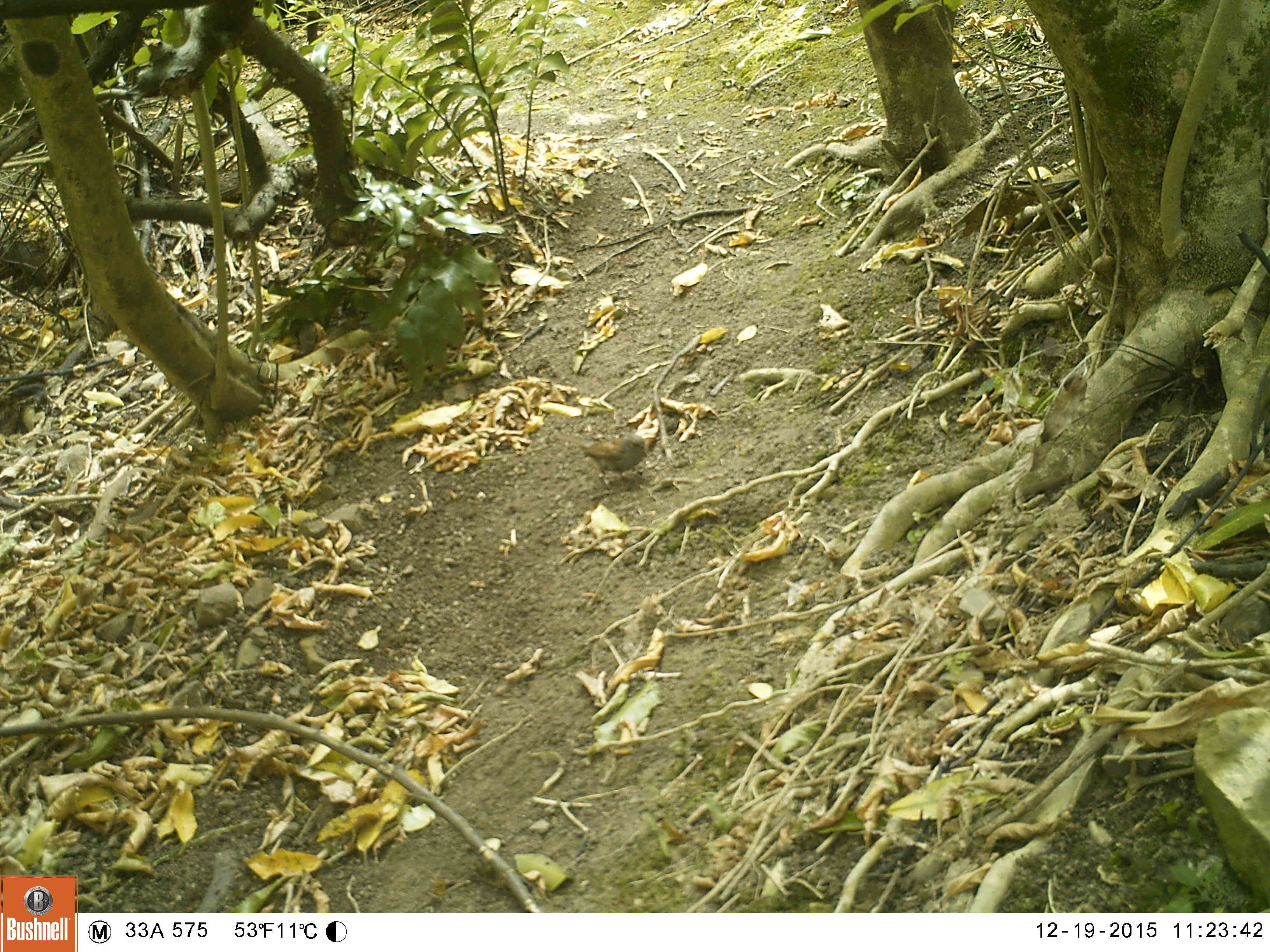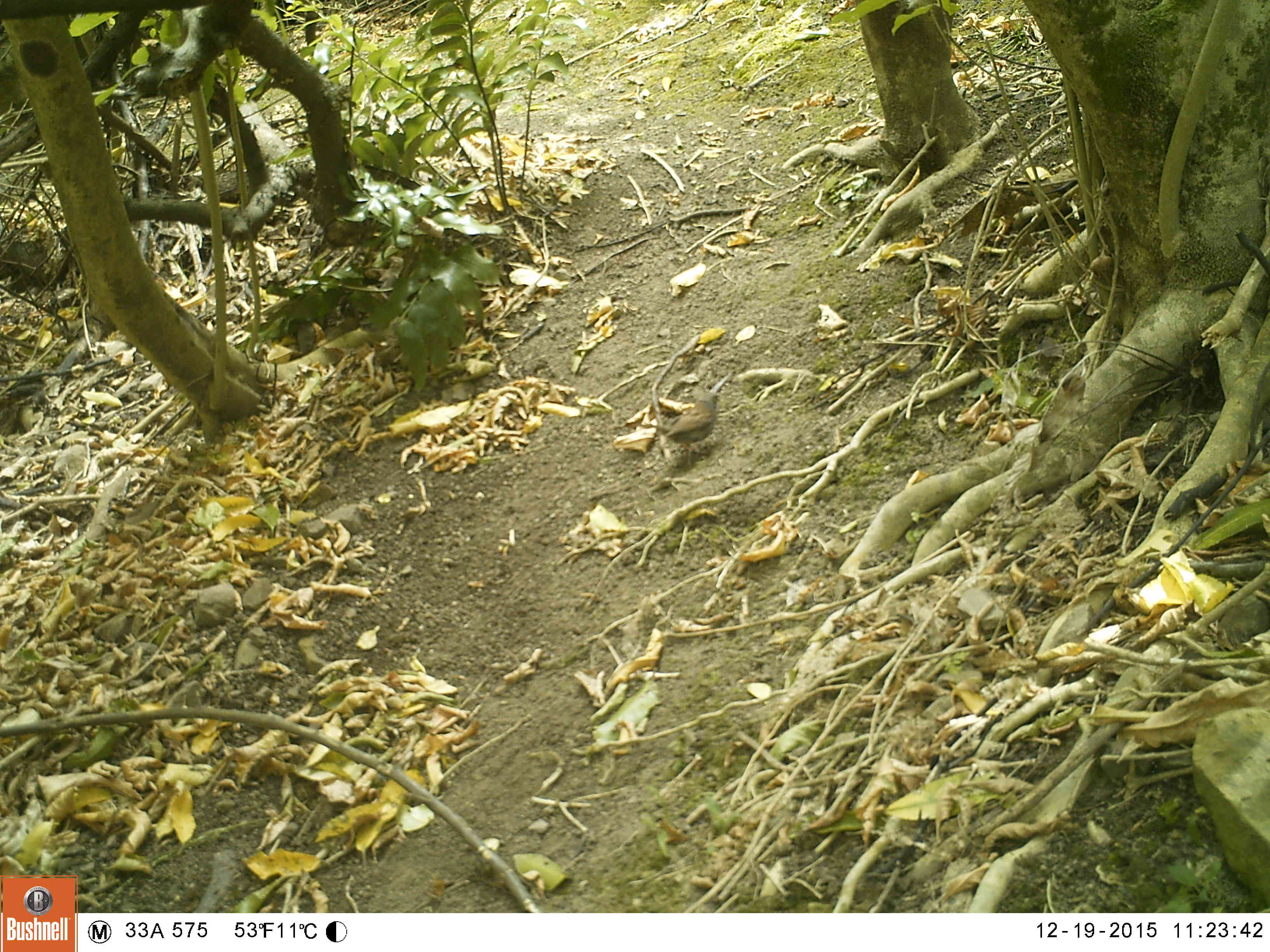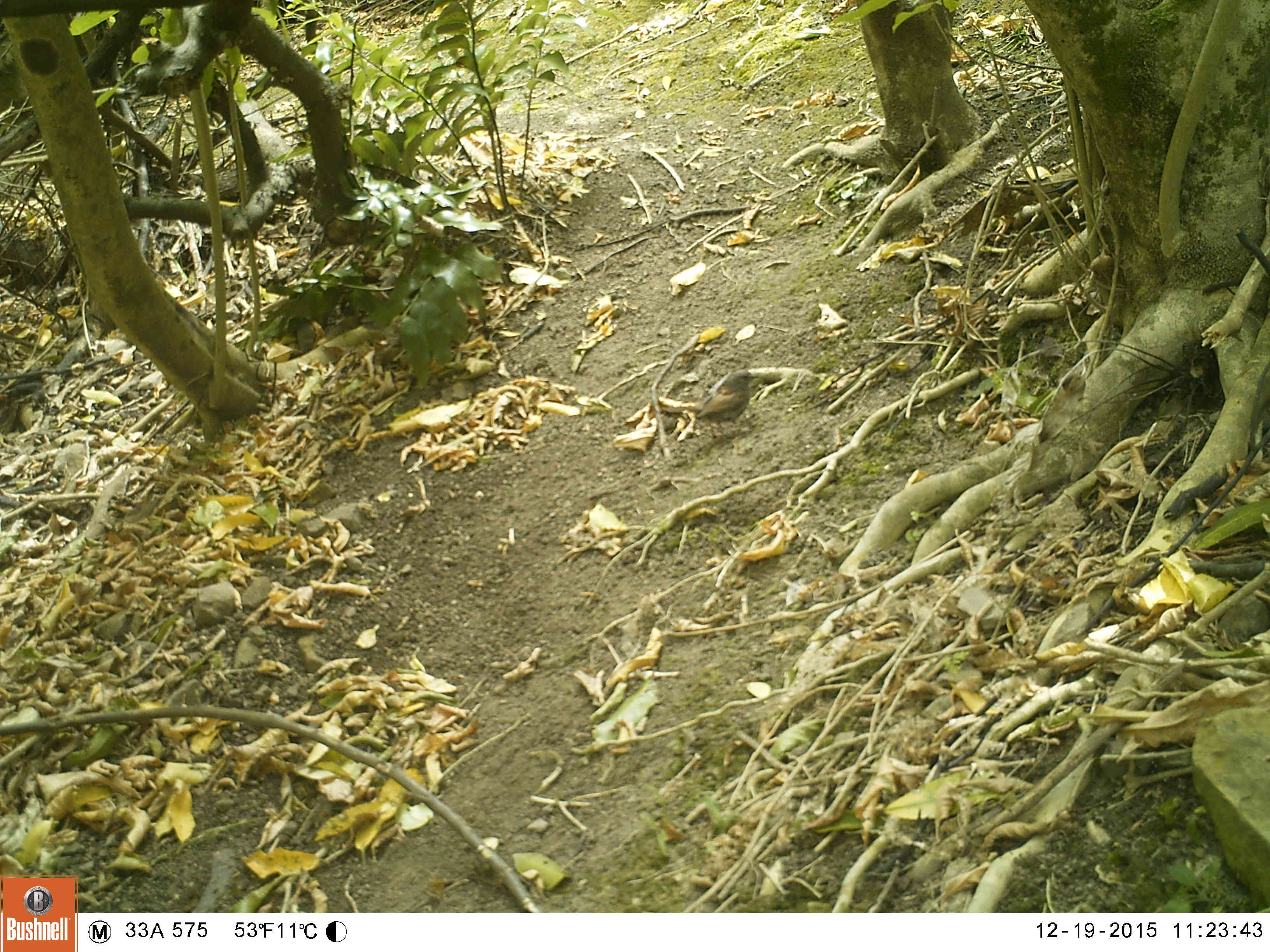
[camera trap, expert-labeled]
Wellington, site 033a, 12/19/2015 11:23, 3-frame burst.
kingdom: Animalia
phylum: Chordata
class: Aves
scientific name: Aves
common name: bird